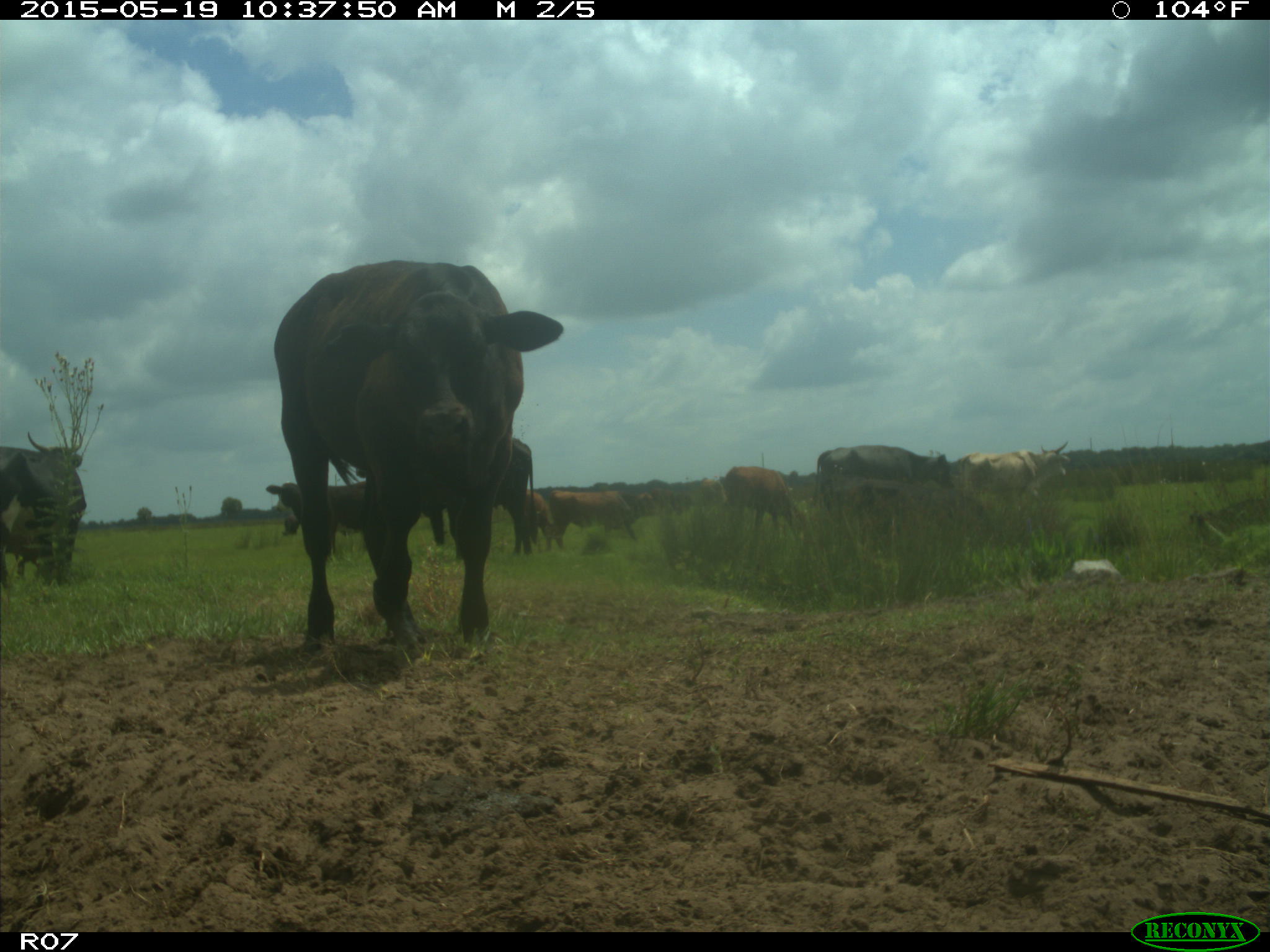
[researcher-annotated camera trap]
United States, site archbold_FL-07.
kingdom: Animalia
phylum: Chordata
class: Mammalia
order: Artiodactyla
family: Bovidae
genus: Bos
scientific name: Bos taurus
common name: domestic cow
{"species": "Bos taurus (domestic cow)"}